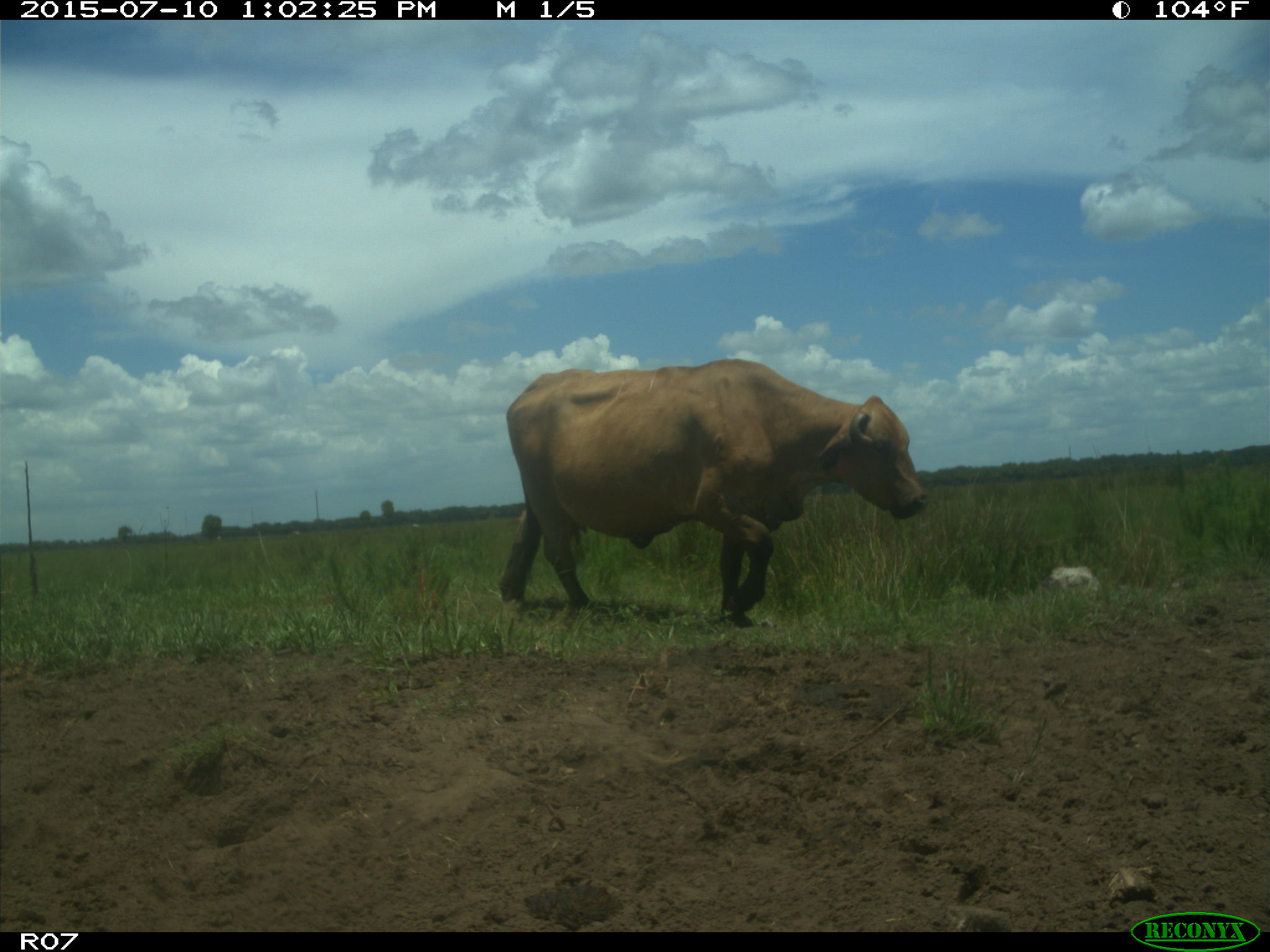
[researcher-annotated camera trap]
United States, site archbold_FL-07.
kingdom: Animalia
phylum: Chordata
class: Mammalia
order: Artiodactyla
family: Bovidae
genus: Bos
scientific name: Bos taurus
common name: domestic cow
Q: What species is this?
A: Bos taurus (domestic cow).